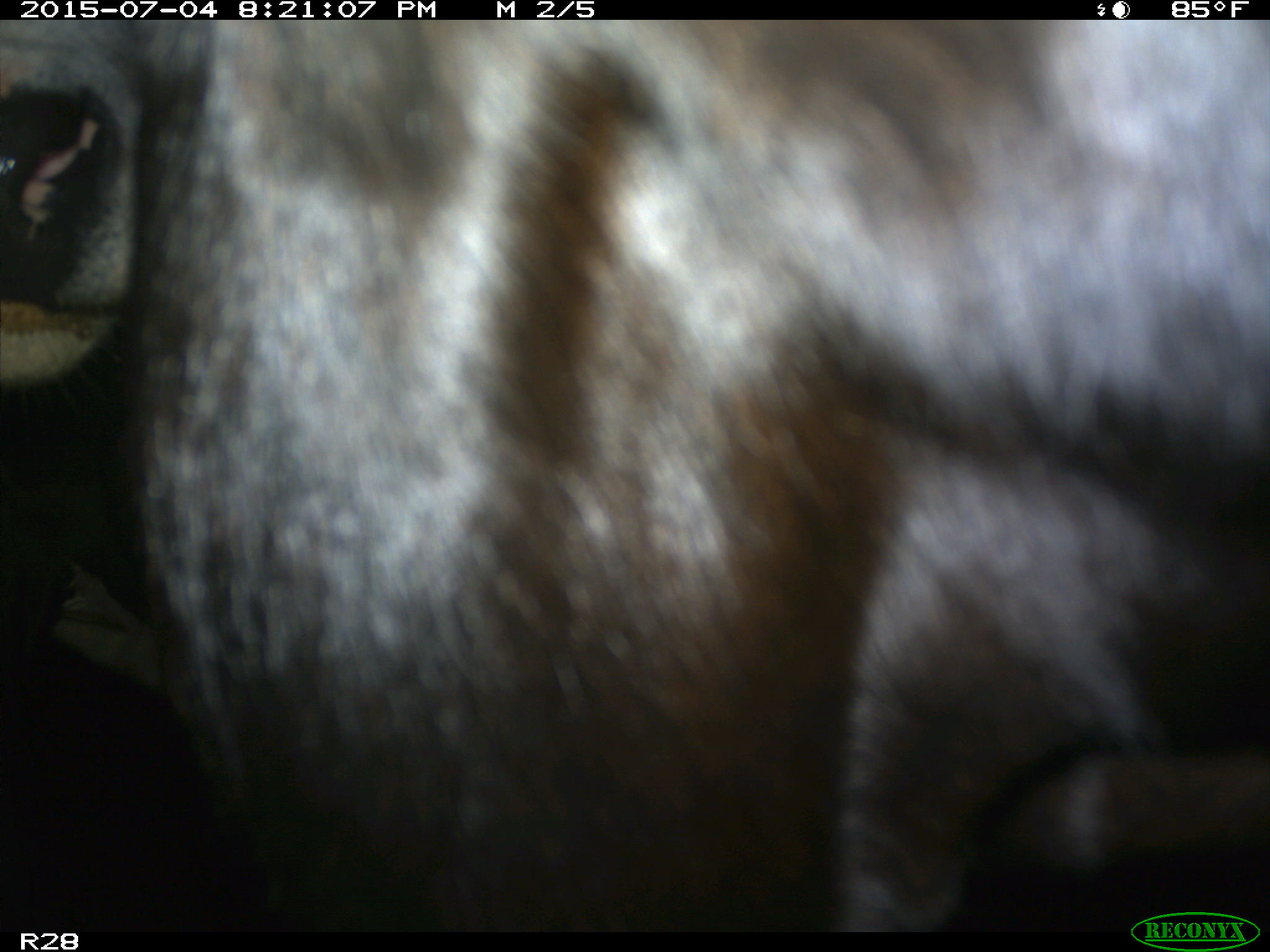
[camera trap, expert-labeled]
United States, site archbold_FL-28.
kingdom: Animalia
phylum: Chordata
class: Mammalia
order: Artiodactyla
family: Bovidae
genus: Bos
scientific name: Bos taurus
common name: domestic cow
Bos taurus (domestic cow).